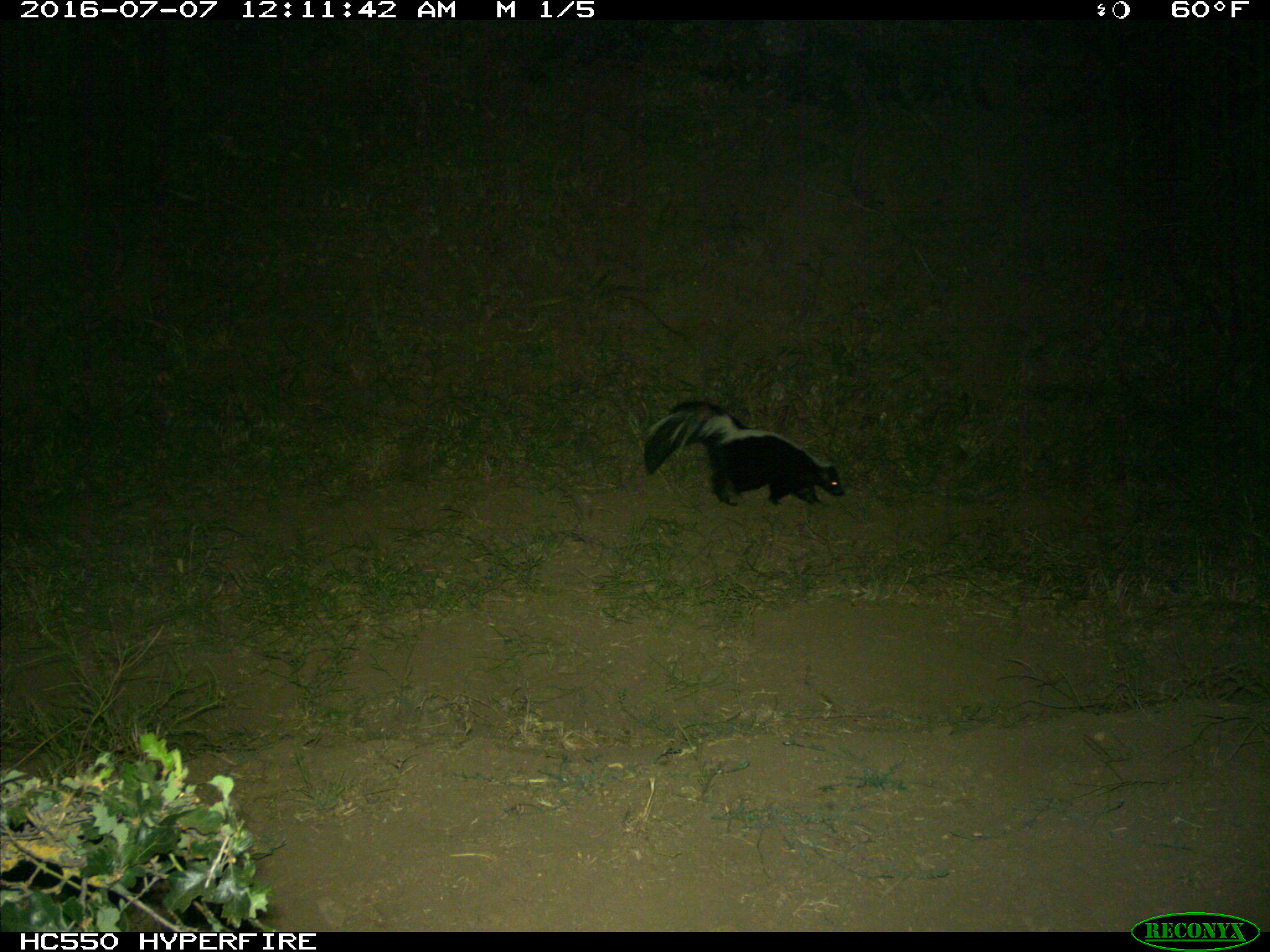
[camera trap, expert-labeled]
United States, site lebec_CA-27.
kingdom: Animalia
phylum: Chordata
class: Mammalia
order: Carnivora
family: Mephitidae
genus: Mephitis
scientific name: Mephitis mephitis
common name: striped skunk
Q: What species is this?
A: Mephitis mephitis (striped skunk).